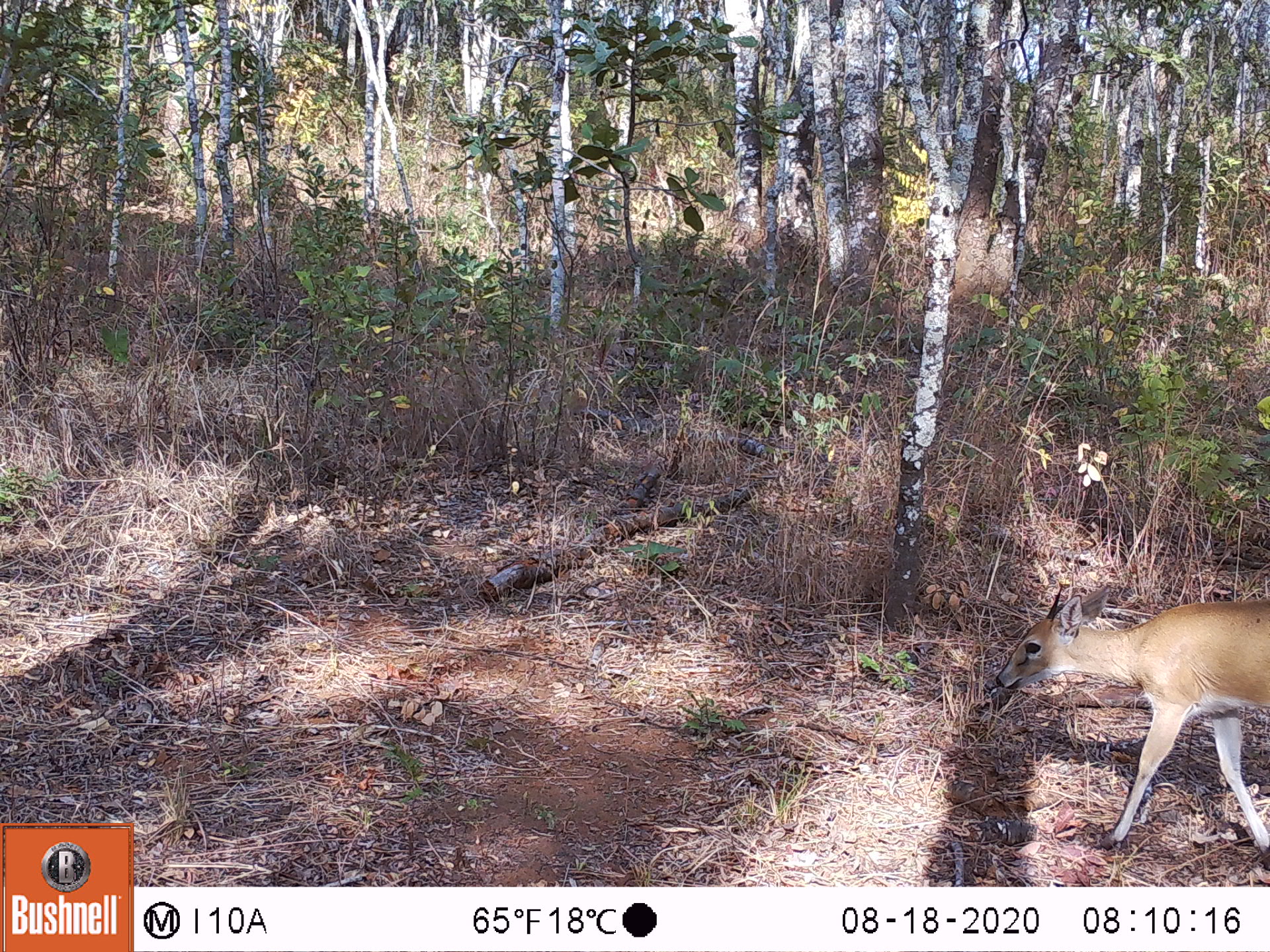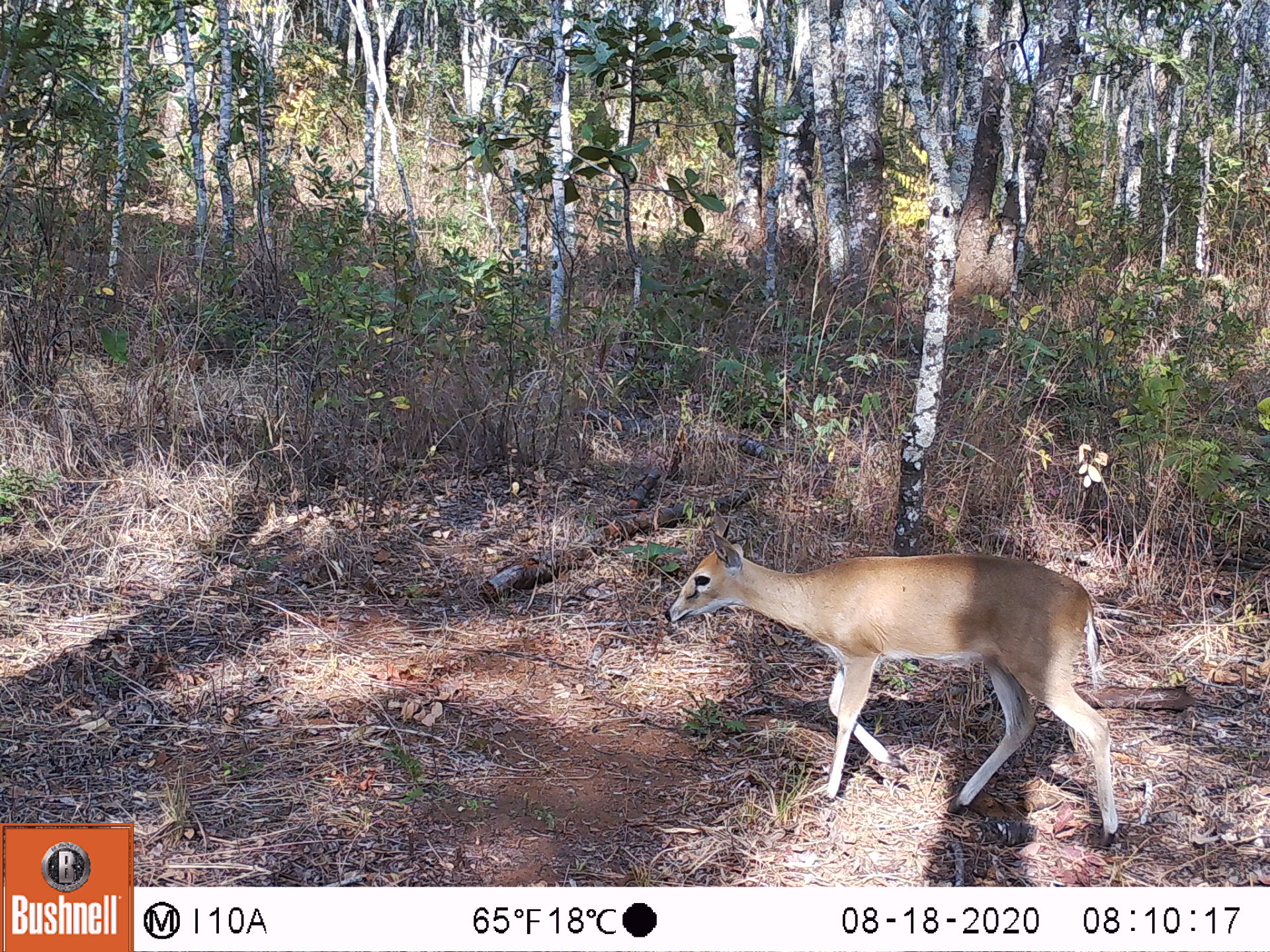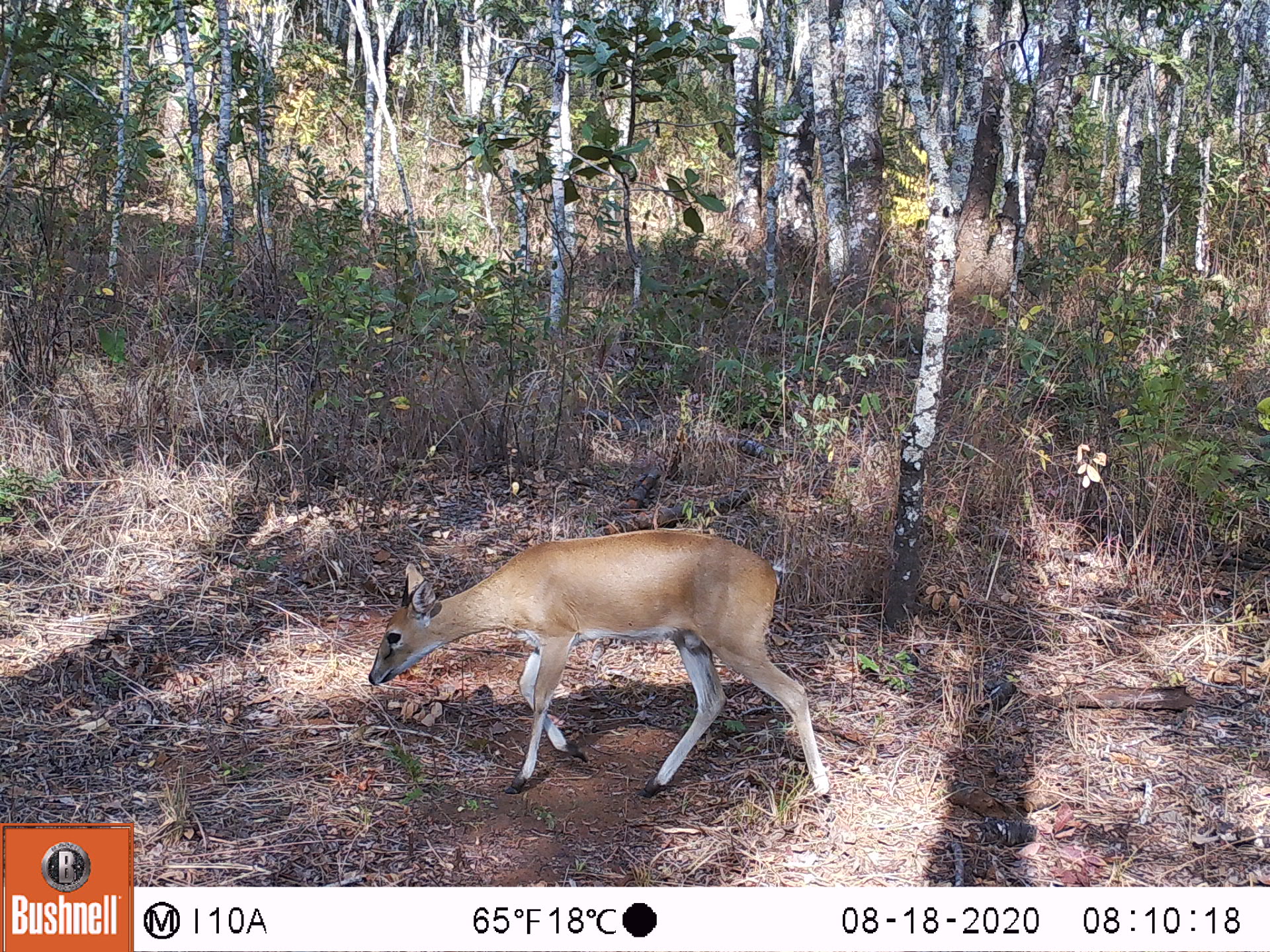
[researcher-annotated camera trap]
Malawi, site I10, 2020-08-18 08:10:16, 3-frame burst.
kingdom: Animalia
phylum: Chordata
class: Mammalia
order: Artiodactyla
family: Bovidae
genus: Sylvicapra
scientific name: Sylvicapra grimmia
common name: common duiker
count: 1